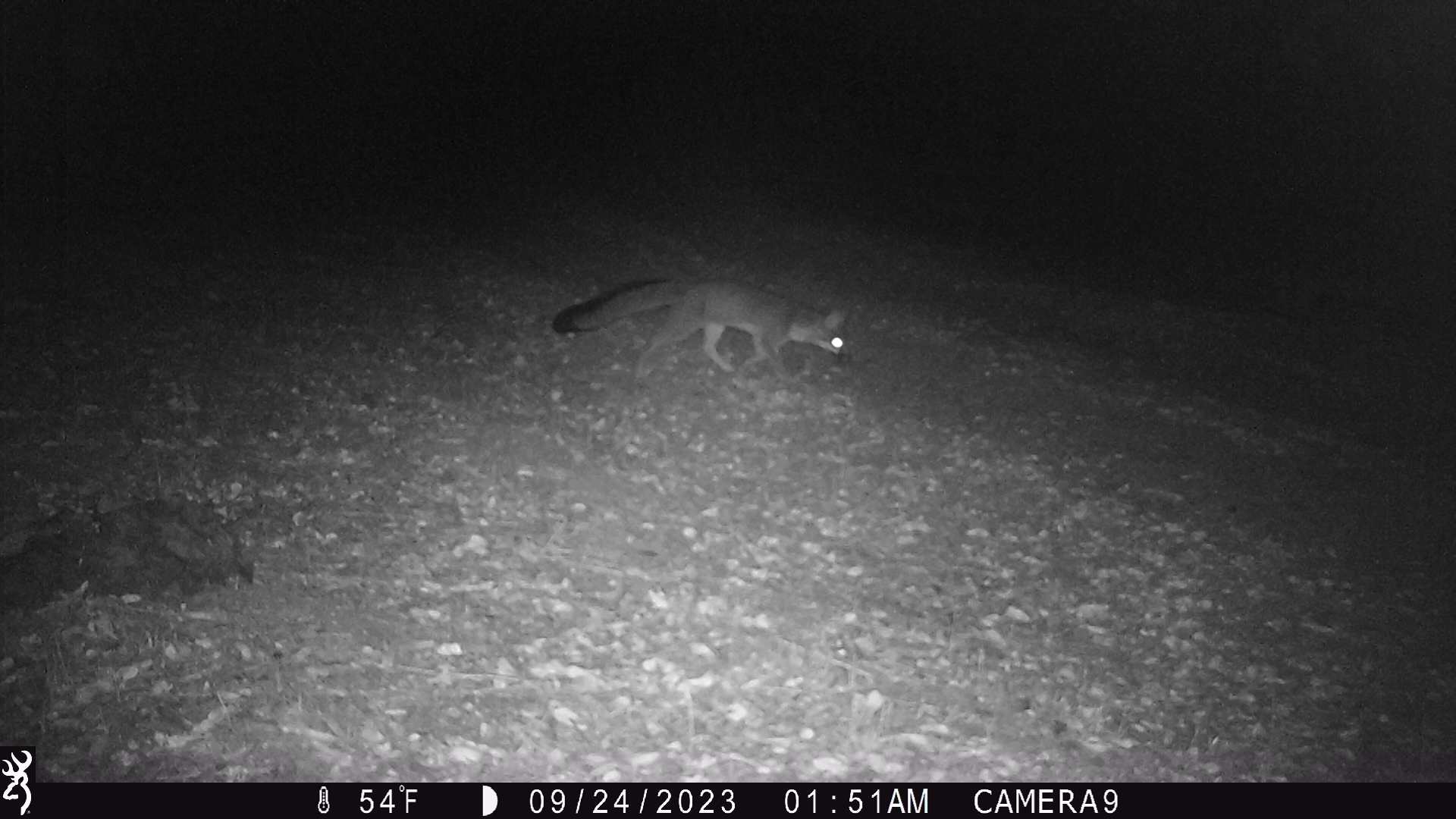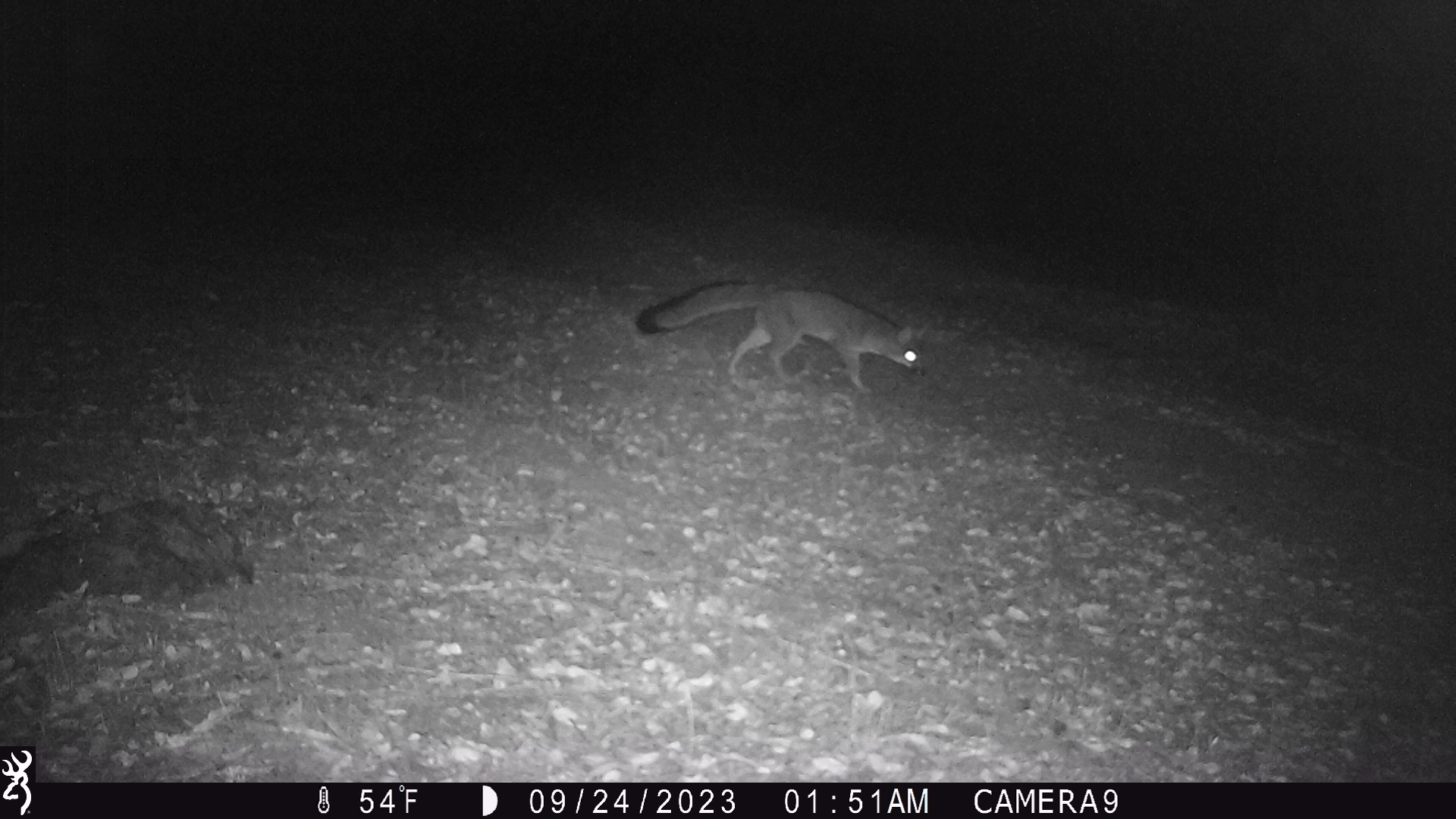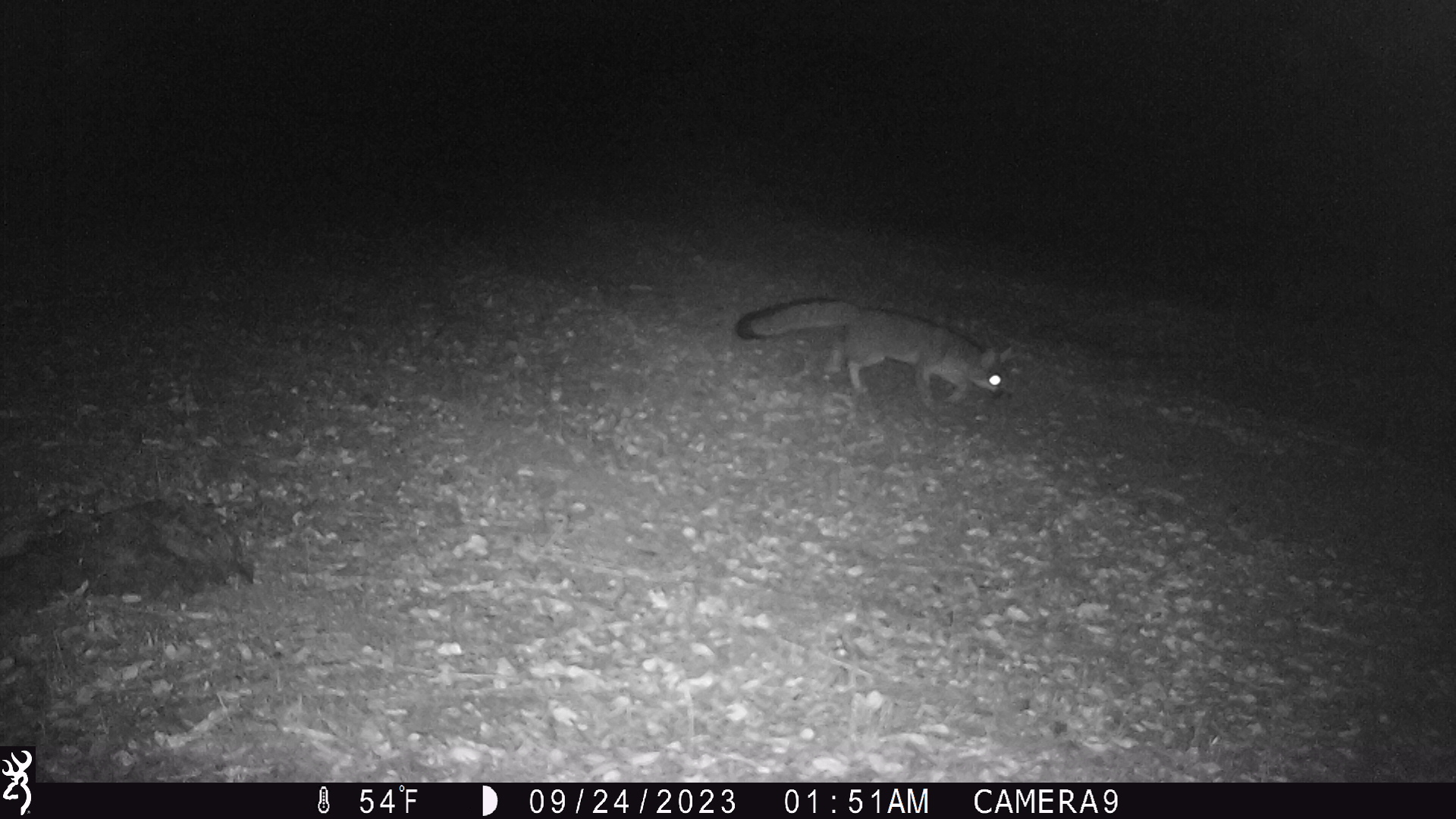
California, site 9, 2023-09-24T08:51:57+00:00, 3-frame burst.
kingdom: Animalia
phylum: Chordata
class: Mammalia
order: Carnivora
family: Canidae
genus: Urocyon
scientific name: Urocyon cinereoargenteus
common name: gray fox